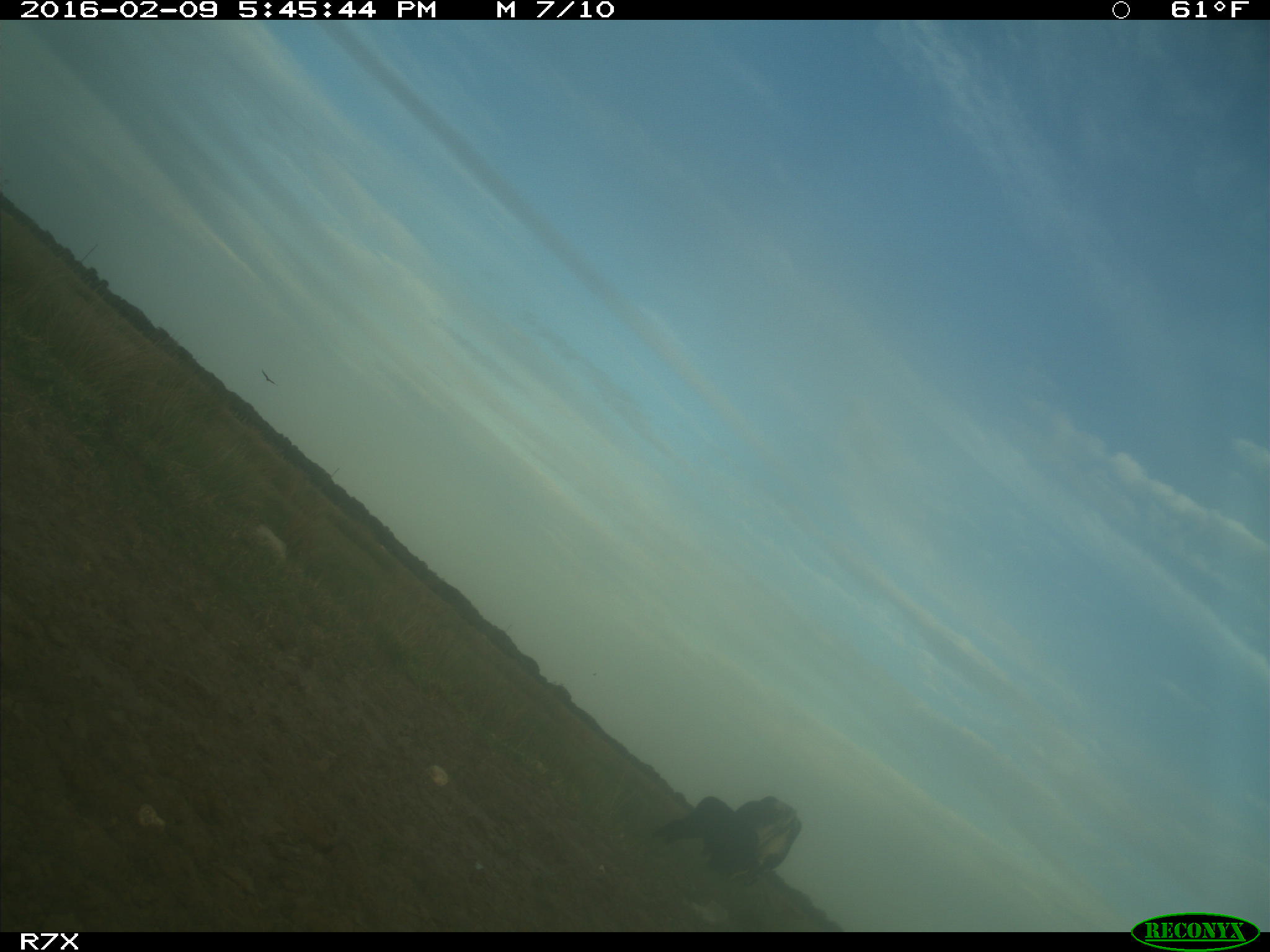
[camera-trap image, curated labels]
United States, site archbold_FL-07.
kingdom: Animalia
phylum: Chordata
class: Mammalia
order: Artiodactyla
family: Bovidae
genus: Bos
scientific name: Bos taurus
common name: domestic cow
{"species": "Bos taurus (domestic cow)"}